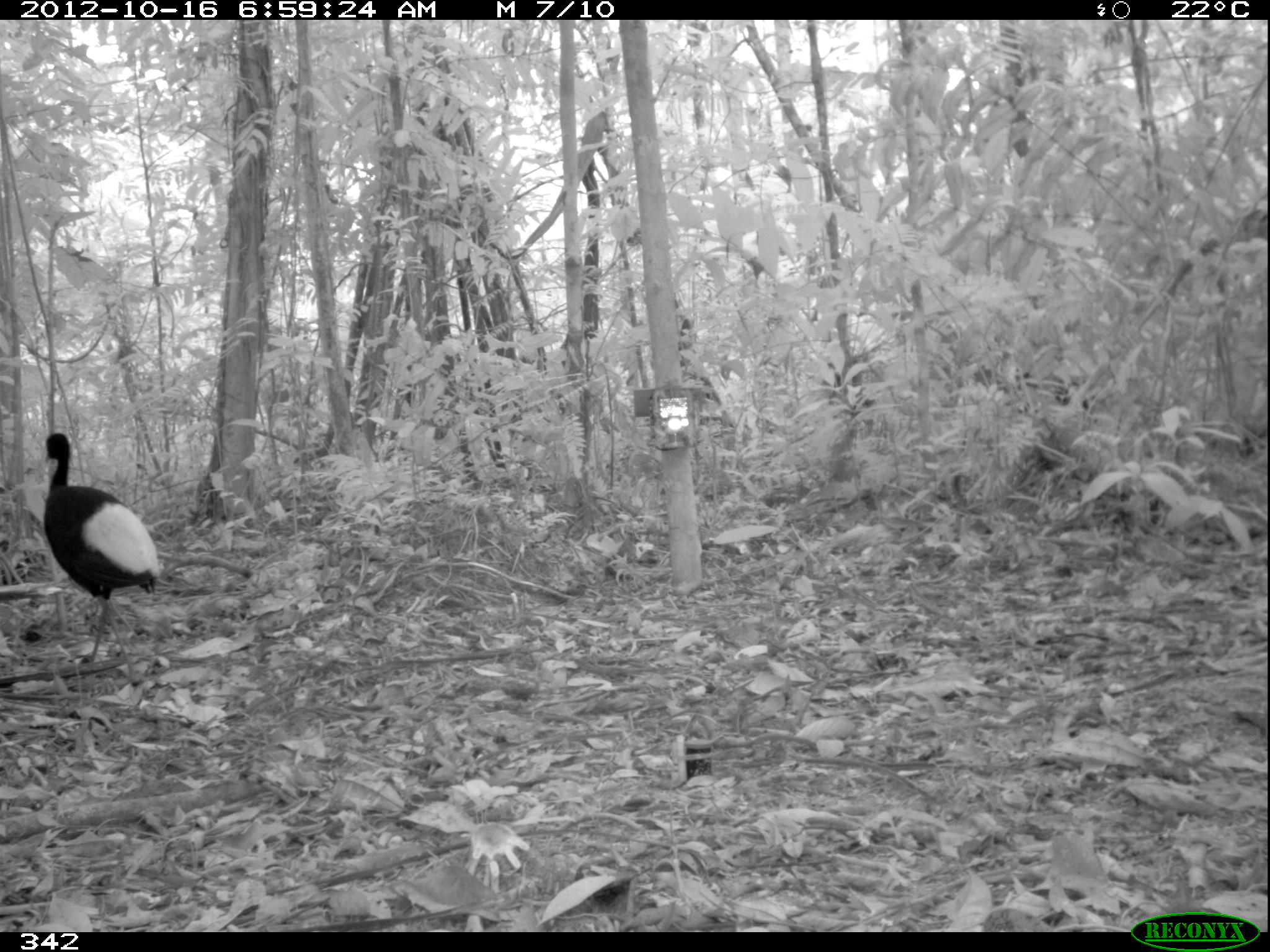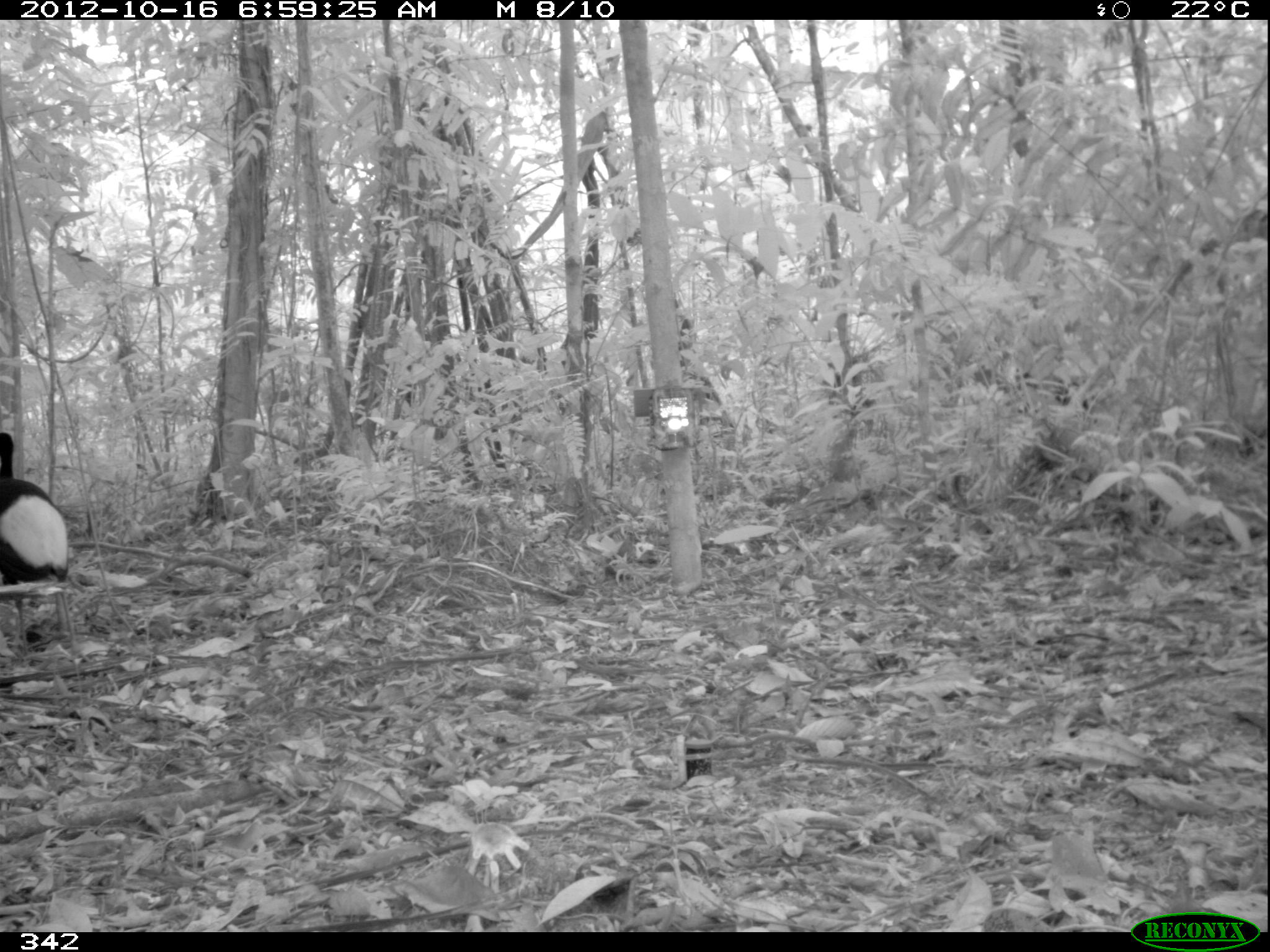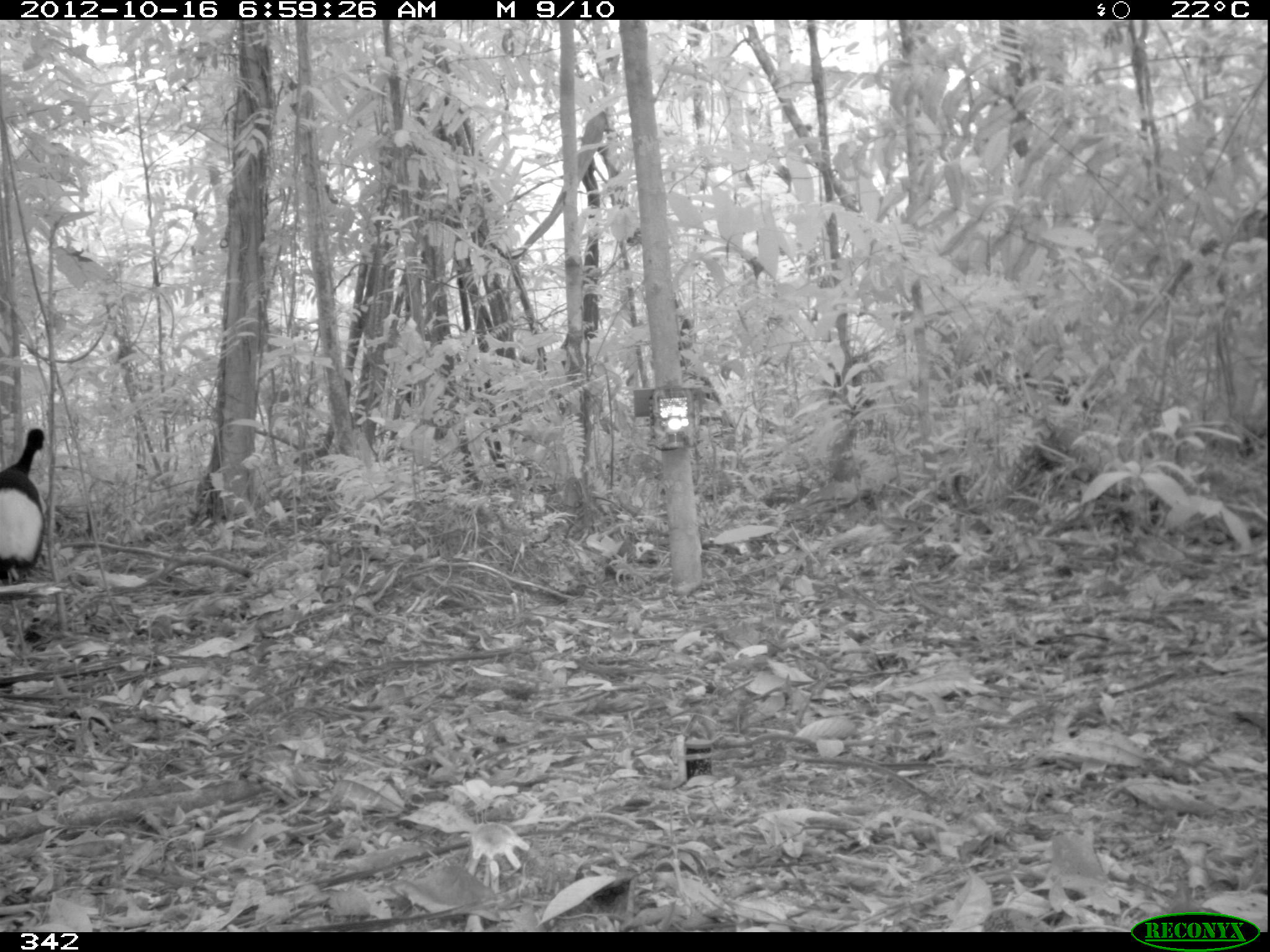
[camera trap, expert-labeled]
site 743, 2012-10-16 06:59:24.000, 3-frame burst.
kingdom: Animalia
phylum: Chordata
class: Aves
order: Gruiformes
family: Psophiidae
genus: Psophia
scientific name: Psophia leucoptera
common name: pale-winged trumpeter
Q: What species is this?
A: Psophia leucoptera (pale-winged trumpeter).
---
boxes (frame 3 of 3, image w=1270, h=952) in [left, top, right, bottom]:
psophia leucoptera: [0, 425, 48, 652]